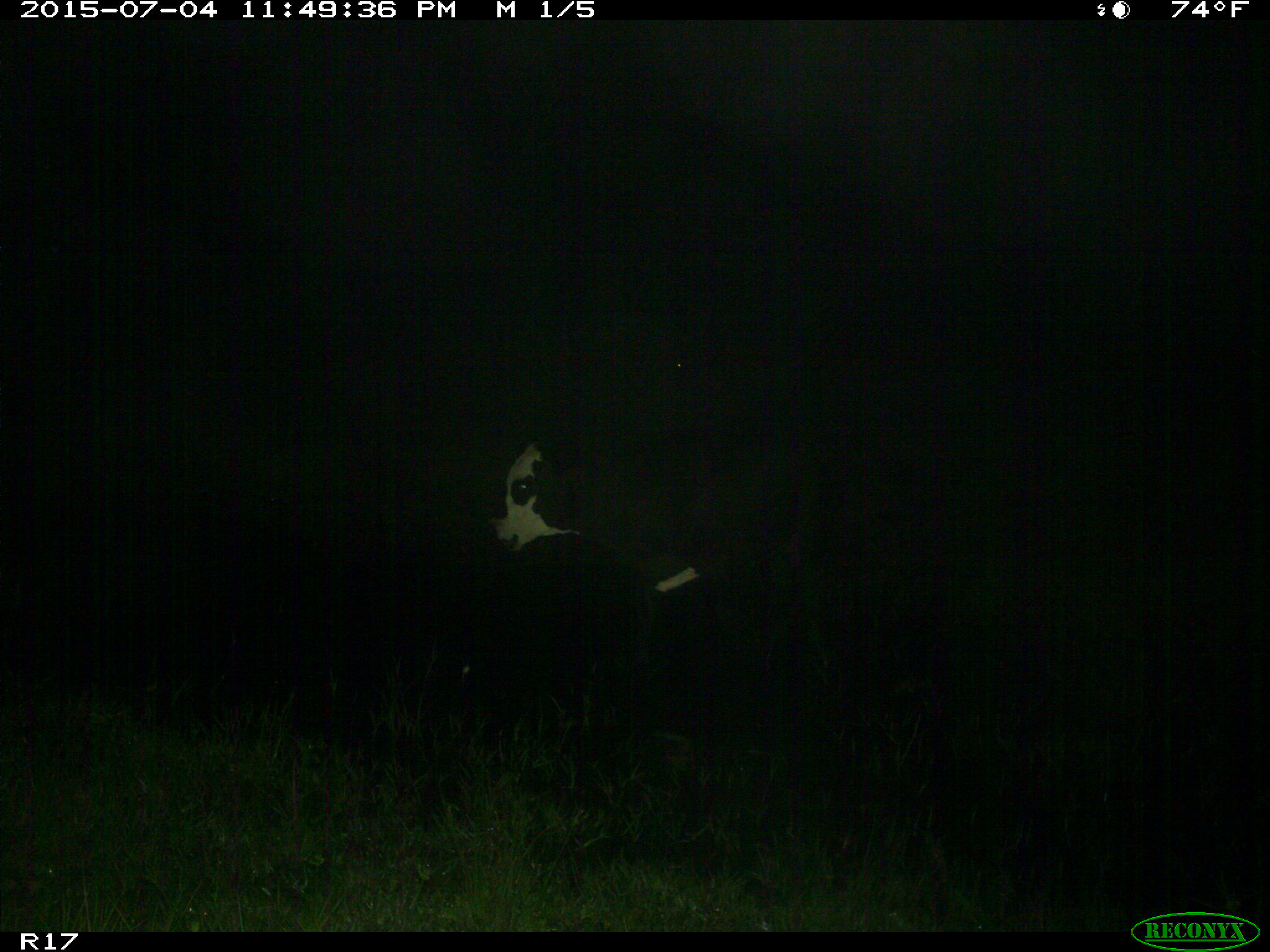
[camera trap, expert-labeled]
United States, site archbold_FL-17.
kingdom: Animalia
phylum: Chordata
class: Mammalia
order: Artiodactyla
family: Bovidae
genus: Bos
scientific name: Bos taurus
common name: domestic cow